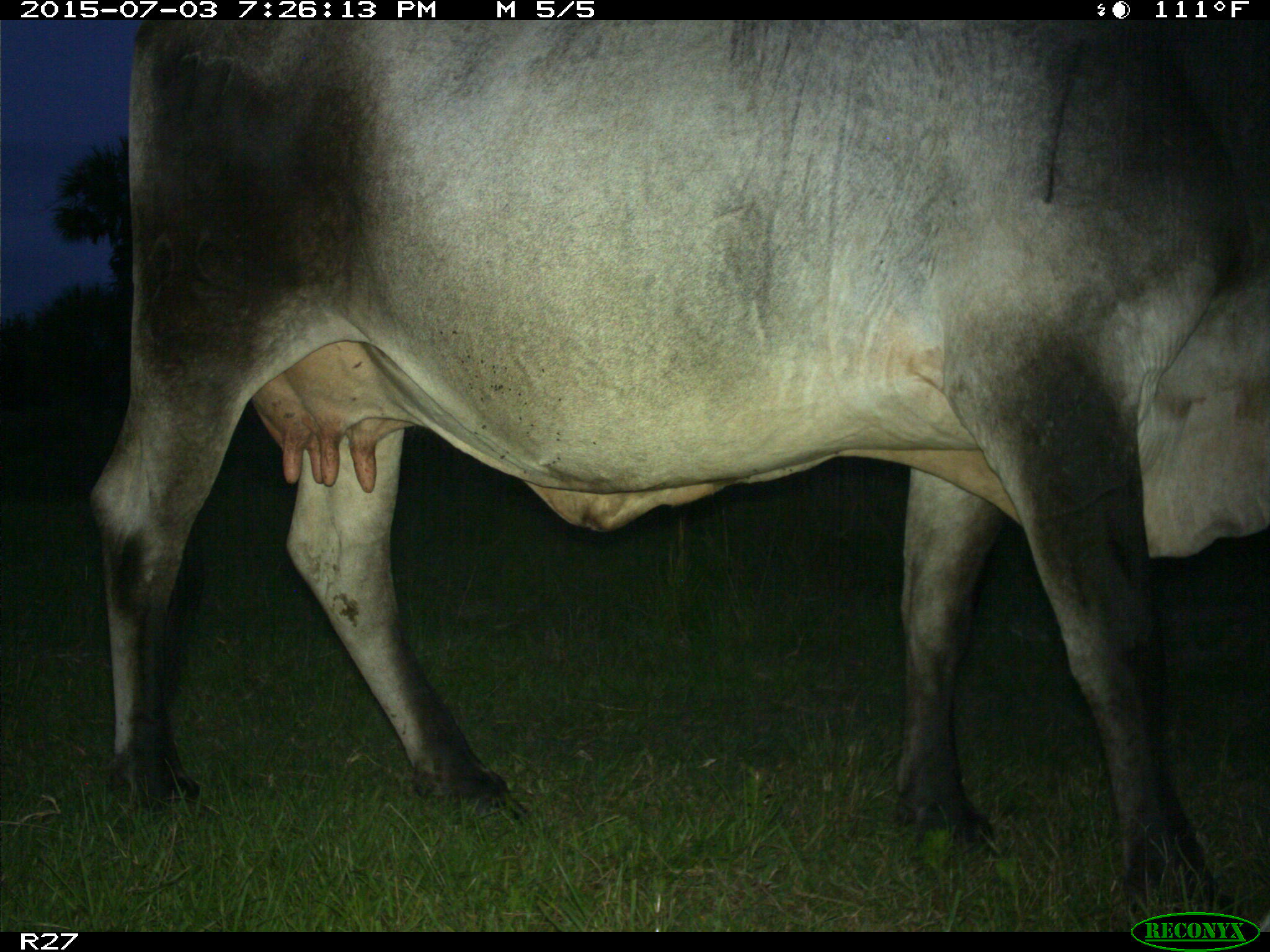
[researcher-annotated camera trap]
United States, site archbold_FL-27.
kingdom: Animalia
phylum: Chordata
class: Mammalia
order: Artiodactyla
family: Bovidae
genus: Bos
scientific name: Bos taurus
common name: domestic cow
Bos taurus (domestic cow).